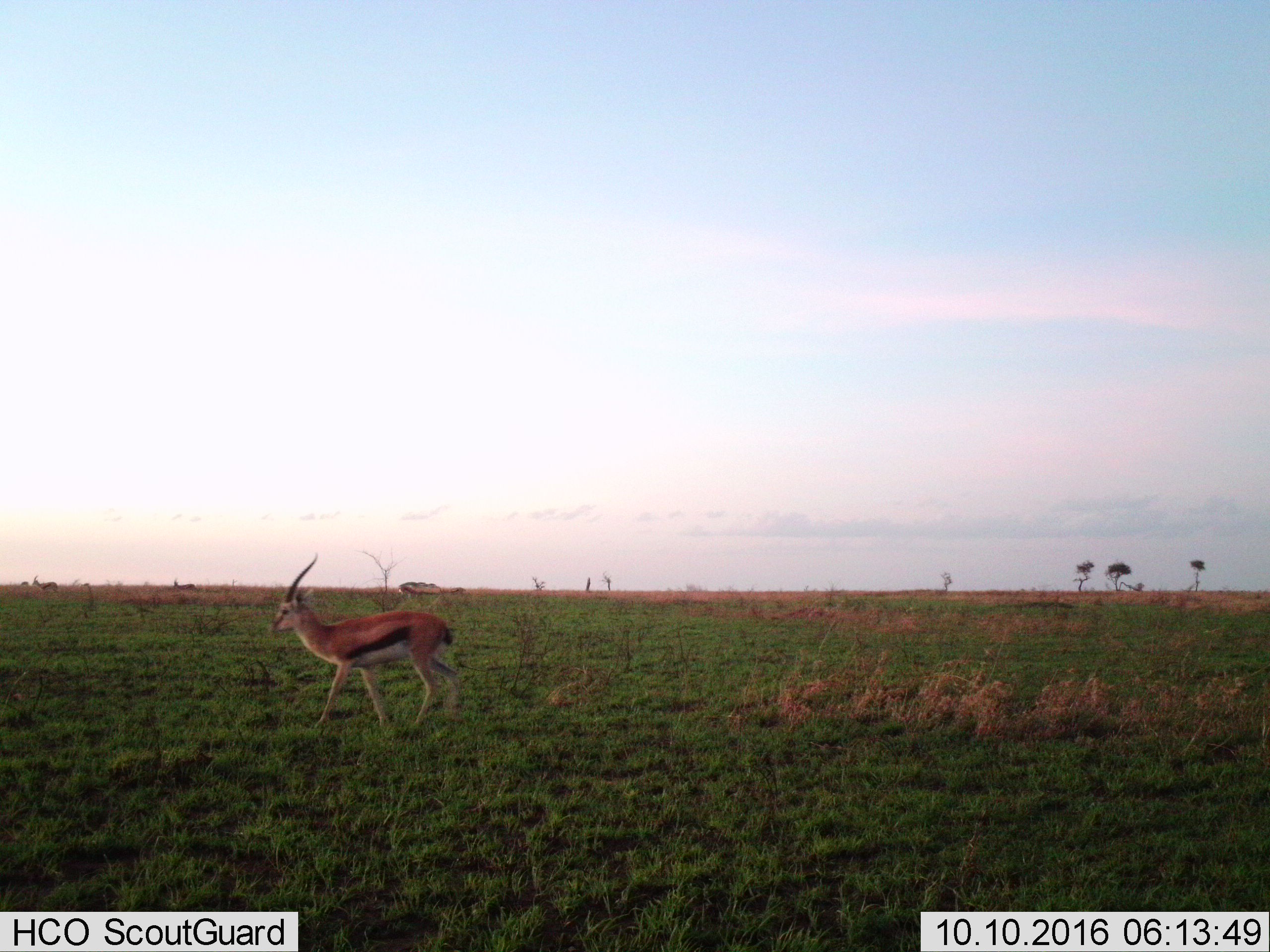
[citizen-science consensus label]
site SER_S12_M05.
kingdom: Animalia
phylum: Chordata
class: Mammalia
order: Artiodactyla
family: Bovidae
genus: Eudorcas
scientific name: Eudorcas thomsonii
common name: thomson's gazelle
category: gazellethomsons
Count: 2.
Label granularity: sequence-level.